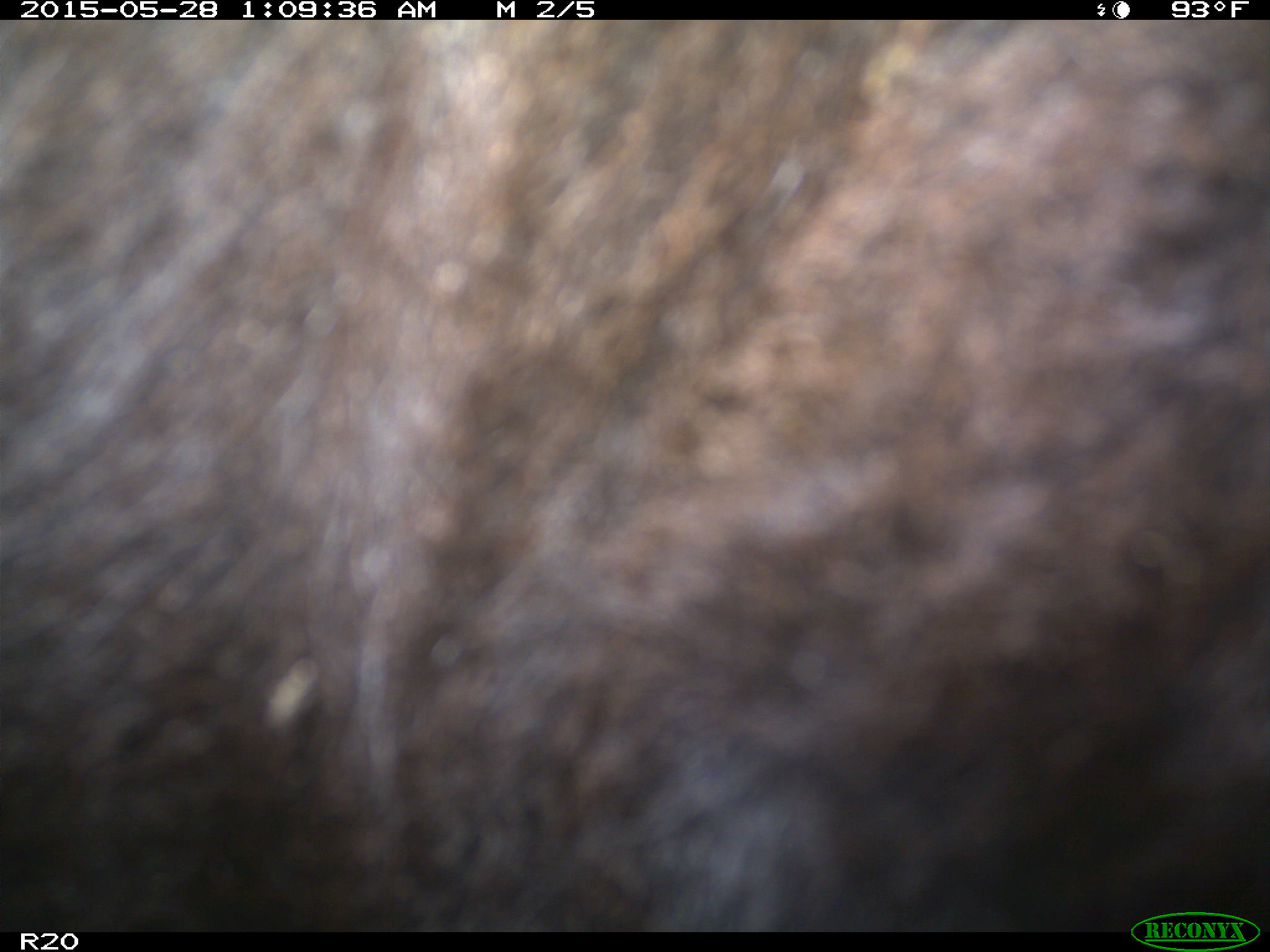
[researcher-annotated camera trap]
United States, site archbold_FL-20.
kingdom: Animalia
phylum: Chordata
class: Mammalia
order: Artiodactyla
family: Bovidae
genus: Bos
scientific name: Bos taurus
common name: domestic cow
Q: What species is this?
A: Bos taurus (domestic cow).